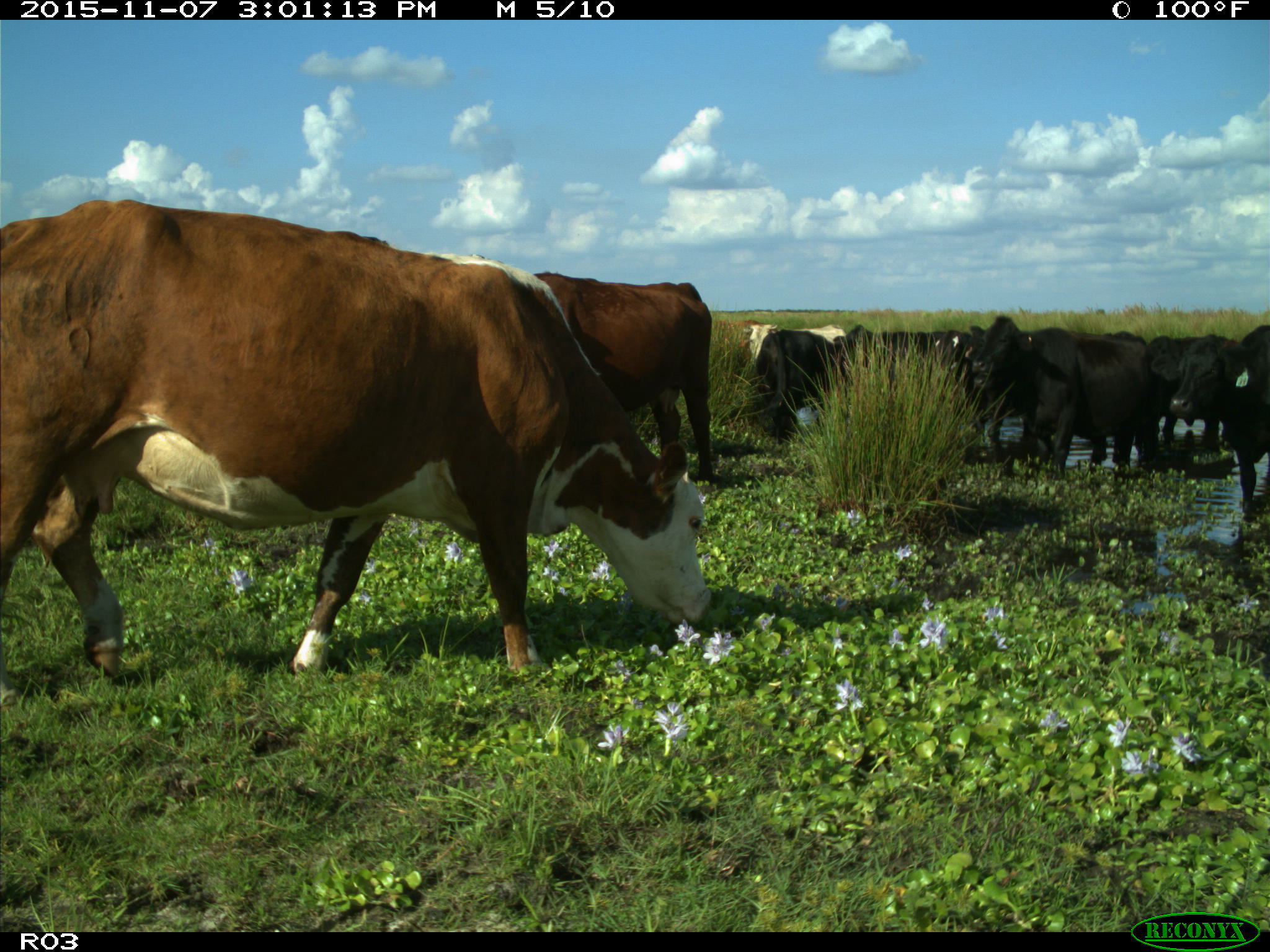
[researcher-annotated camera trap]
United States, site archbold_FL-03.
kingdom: Animalia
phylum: Chordata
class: Mammalia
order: Artiodactyla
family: Bovidae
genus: Bos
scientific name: Bos taurus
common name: domestic cow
Bos taurus (domestic cow).